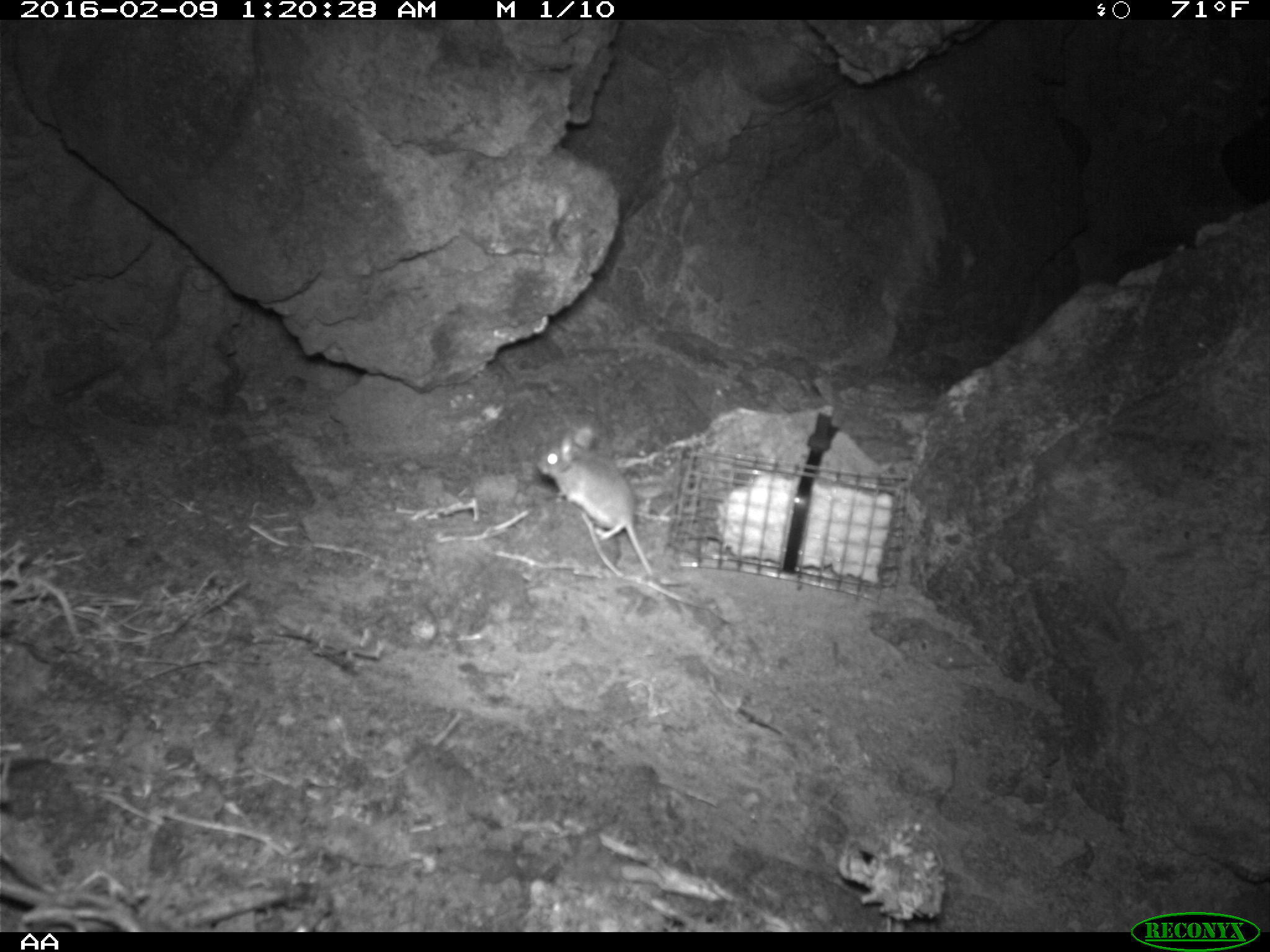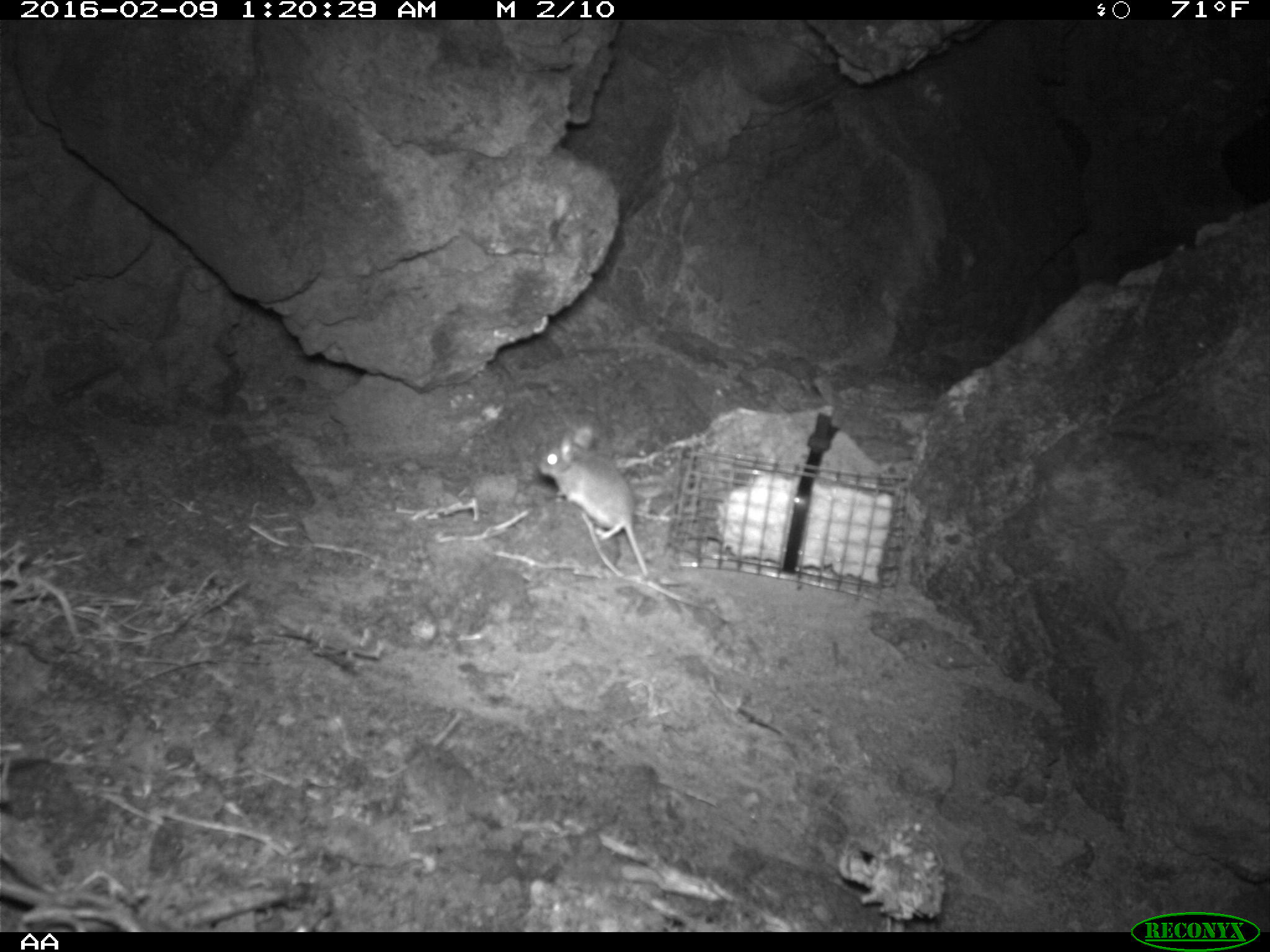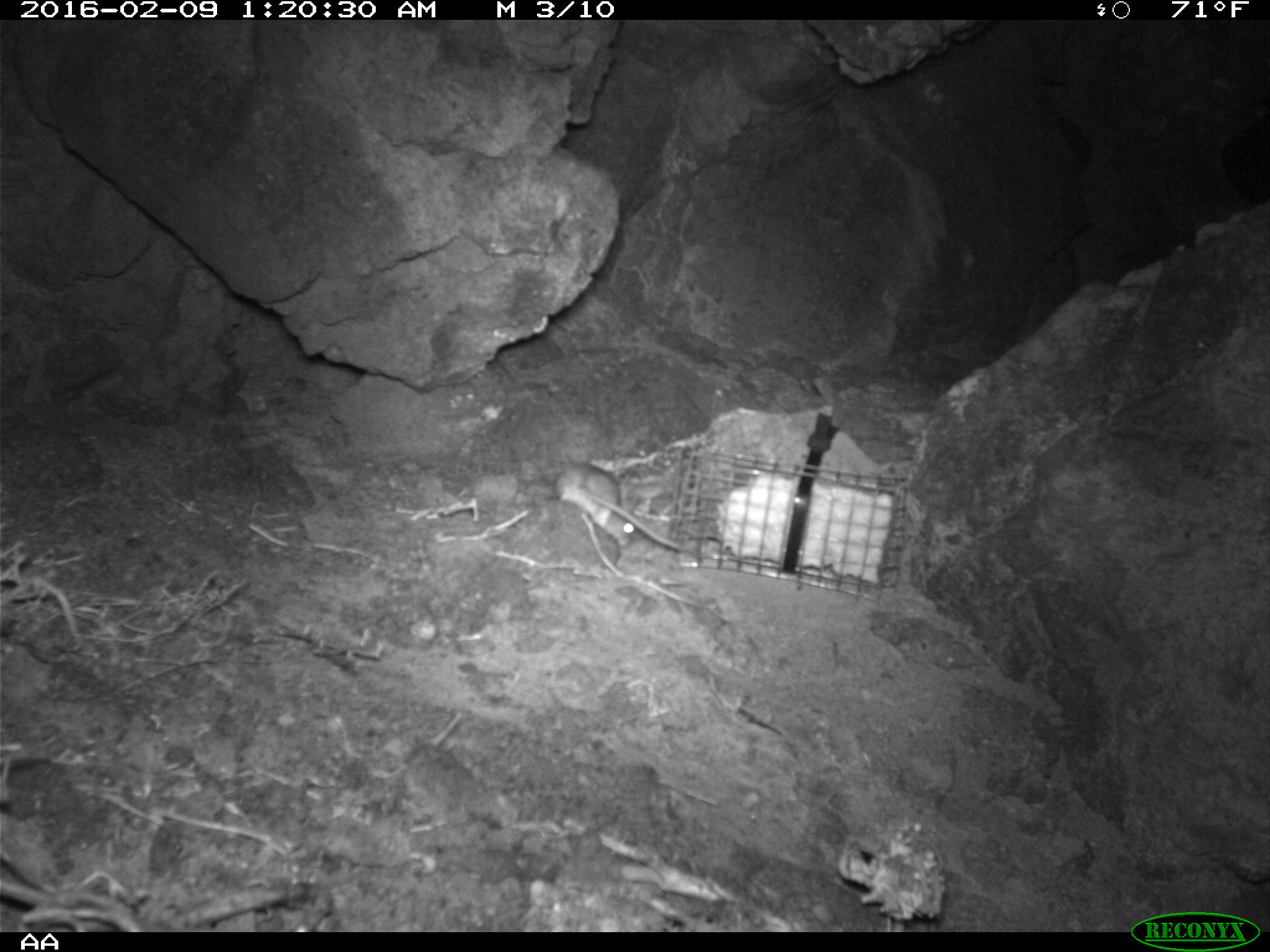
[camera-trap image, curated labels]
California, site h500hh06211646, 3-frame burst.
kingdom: Animalia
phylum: Chordata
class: Mammalia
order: Rodentia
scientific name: Rodentia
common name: rodent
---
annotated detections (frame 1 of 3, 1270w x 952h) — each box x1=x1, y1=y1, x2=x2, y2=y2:
rodent: x1=538, y1=426, x2=686, y2=586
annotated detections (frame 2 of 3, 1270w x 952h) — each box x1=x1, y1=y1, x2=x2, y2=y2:
rodent: x1=537, y1=405, x2=684, y2=587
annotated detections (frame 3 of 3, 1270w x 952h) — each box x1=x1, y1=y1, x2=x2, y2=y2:
rodent: x1=588, y1=493, x2=721, y2=554; x1=556, y1=457, x2=634, y2=547